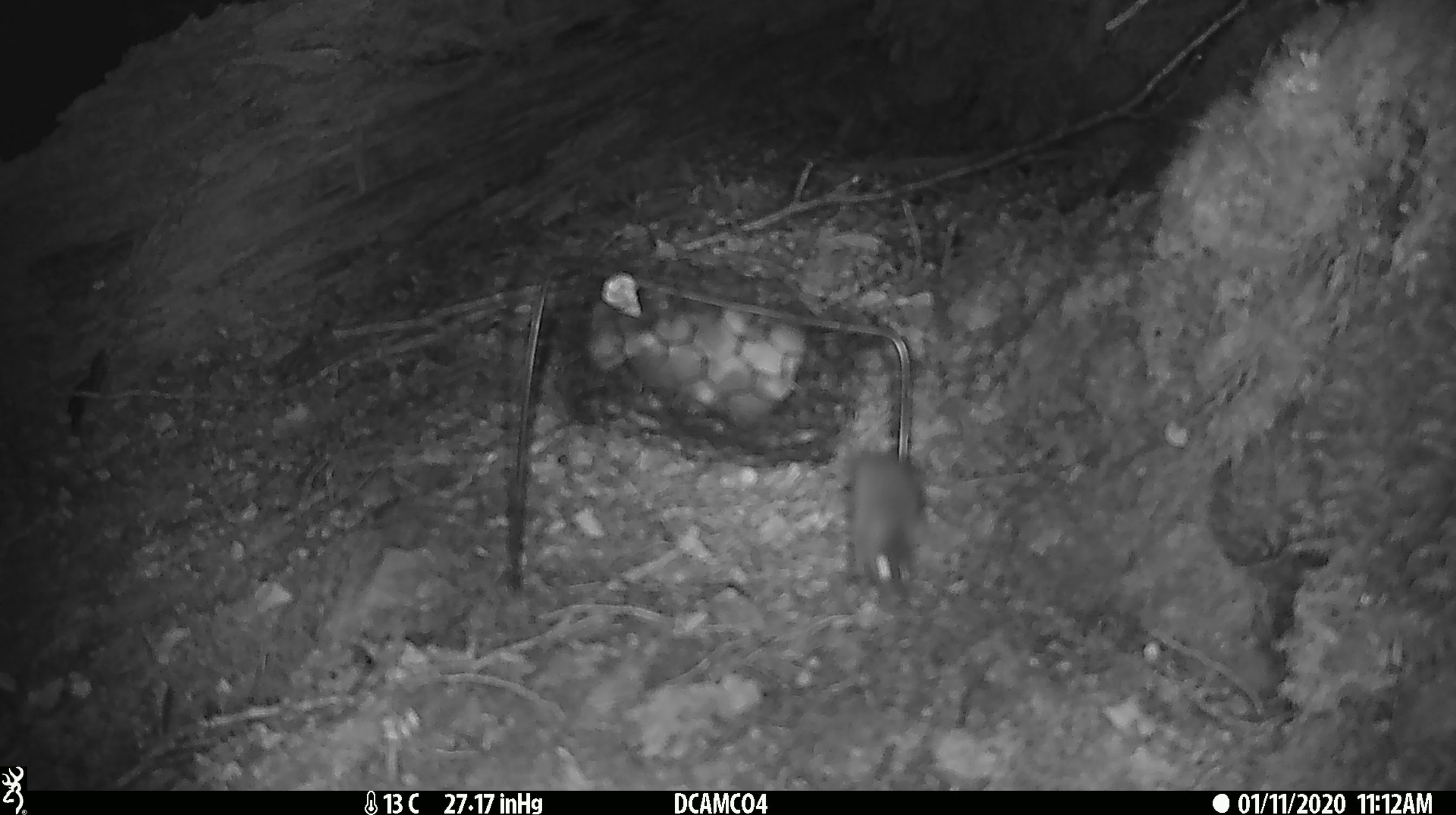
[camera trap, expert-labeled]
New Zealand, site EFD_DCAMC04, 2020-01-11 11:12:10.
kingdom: Animalia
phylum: Chordata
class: Mammalia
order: Rodentia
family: Muridae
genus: Mus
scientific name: Mus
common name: mouse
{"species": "mouse (Mus)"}